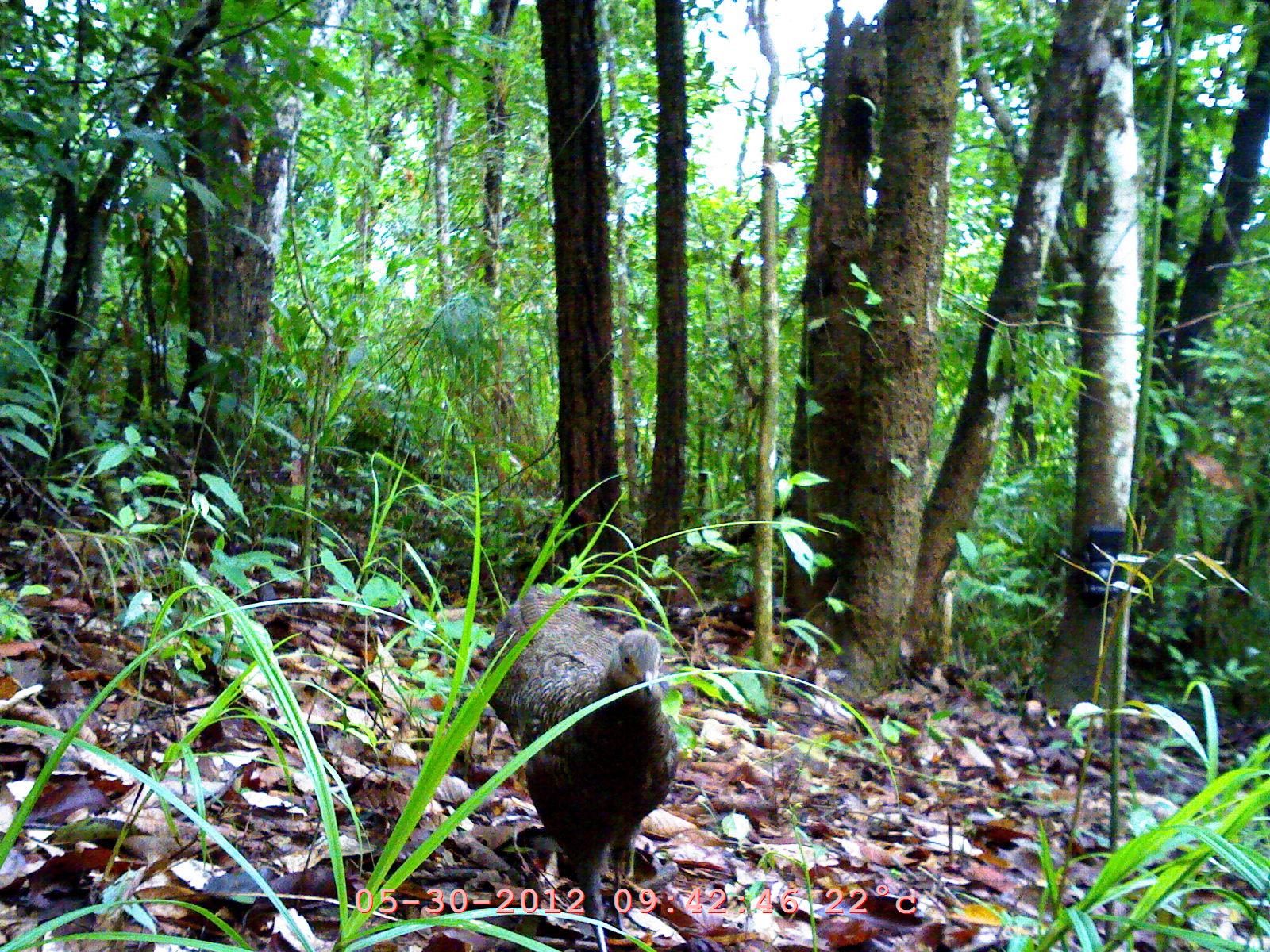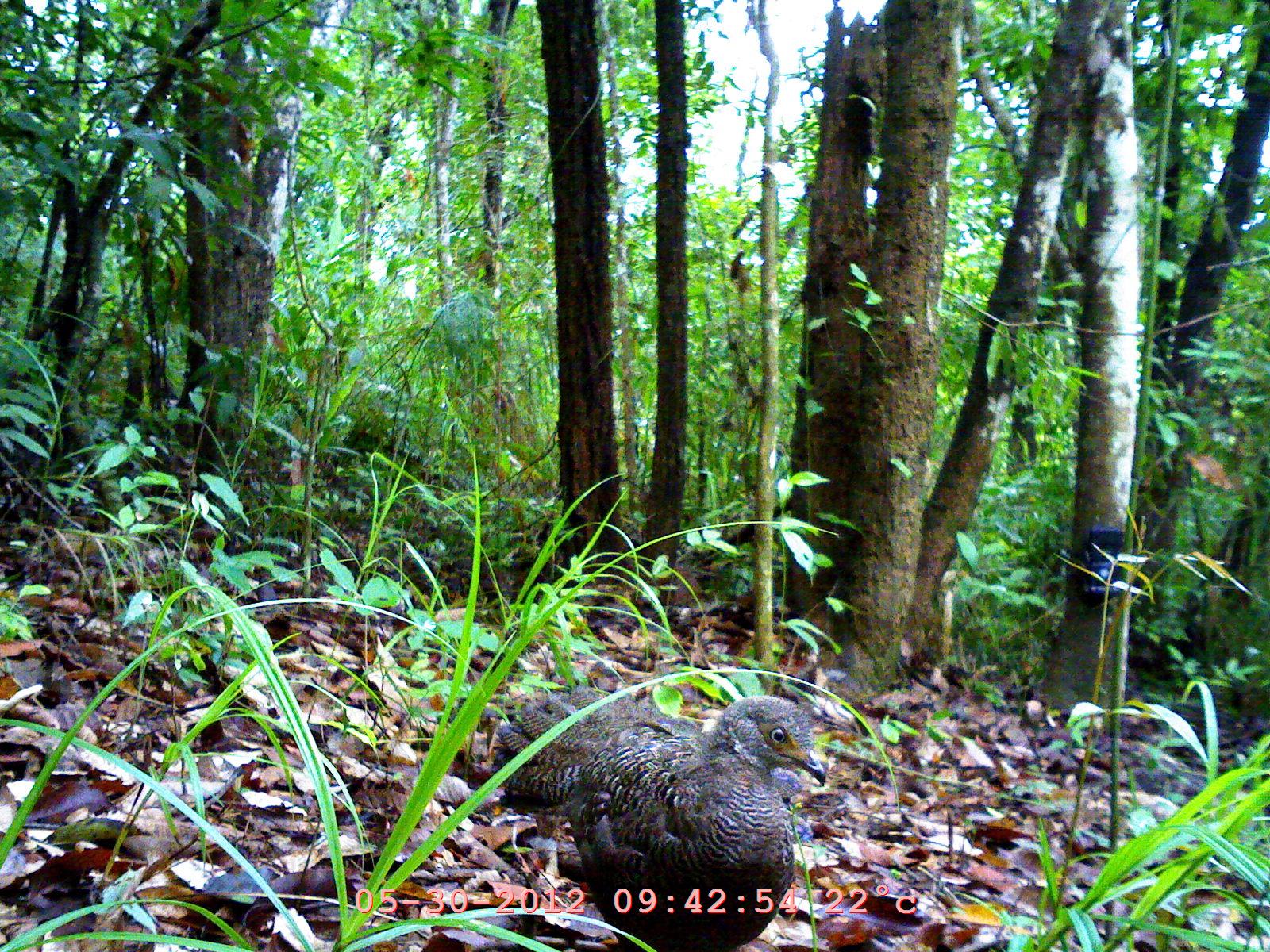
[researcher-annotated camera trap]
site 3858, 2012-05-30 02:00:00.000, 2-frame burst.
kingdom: Animalia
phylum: Chordata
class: Aves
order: Galliformes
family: Phasianidae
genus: Polyplectron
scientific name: Polyplectron bicalcaratum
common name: grey peacock-pheasant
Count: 1.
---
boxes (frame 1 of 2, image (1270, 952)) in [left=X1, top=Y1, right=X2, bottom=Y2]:
polyplectron bicalcaratum: [left=475, top=581, right=685, bottom=949]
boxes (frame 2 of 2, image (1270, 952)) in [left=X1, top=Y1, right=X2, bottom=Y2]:
polyplectron bicalcaratum: [left=482, top=678, right=830, bottom=952]